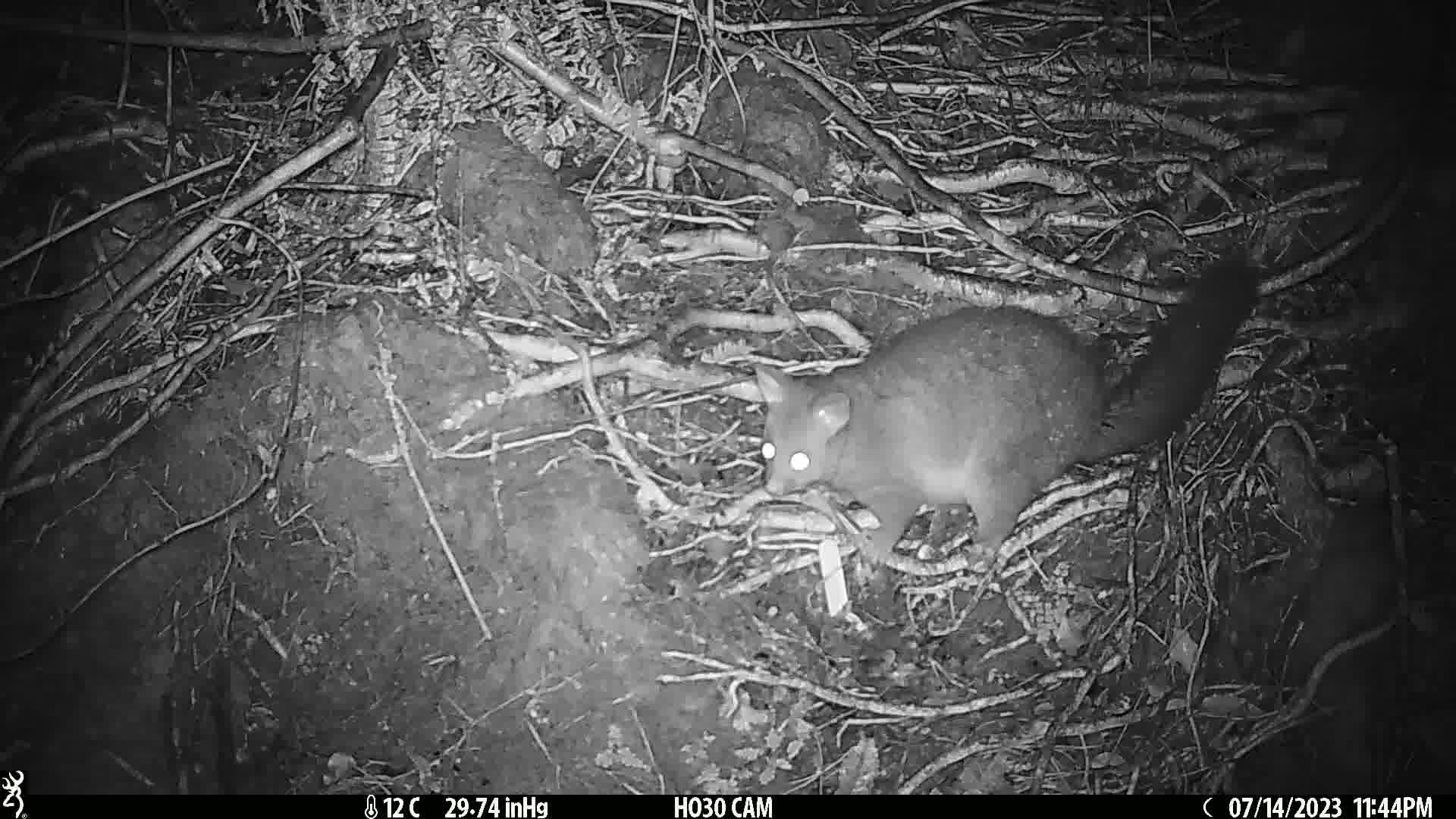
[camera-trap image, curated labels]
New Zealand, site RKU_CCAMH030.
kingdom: Animalia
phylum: Chordata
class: Mammalia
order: Diprotodontia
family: Phalangeridae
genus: Trichosurus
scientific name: Trichosurus vulpecula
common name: common brushtail possum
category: possum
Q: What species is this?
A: Possum (common brushtail possum) (Trichosurus vulpecula).